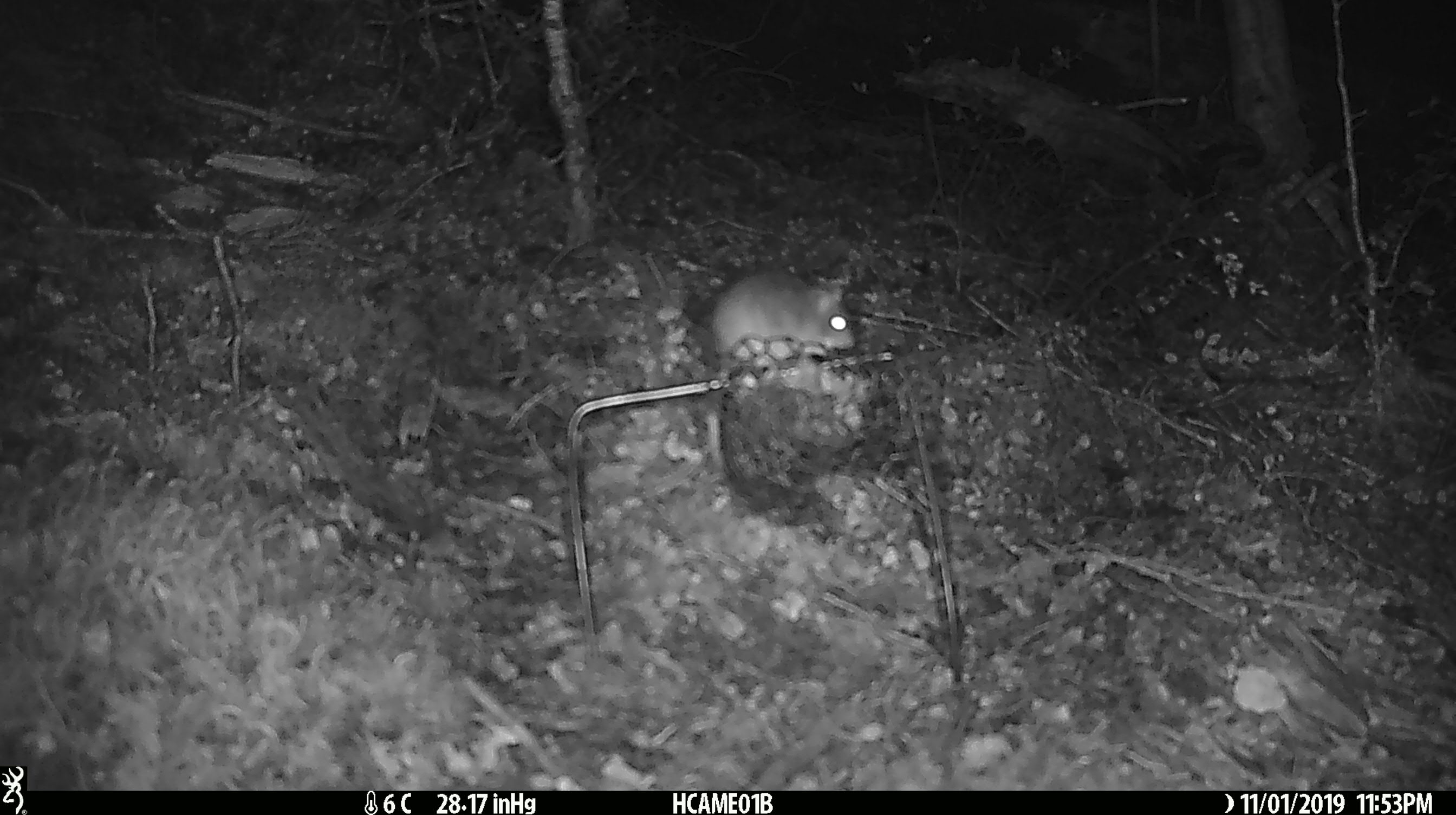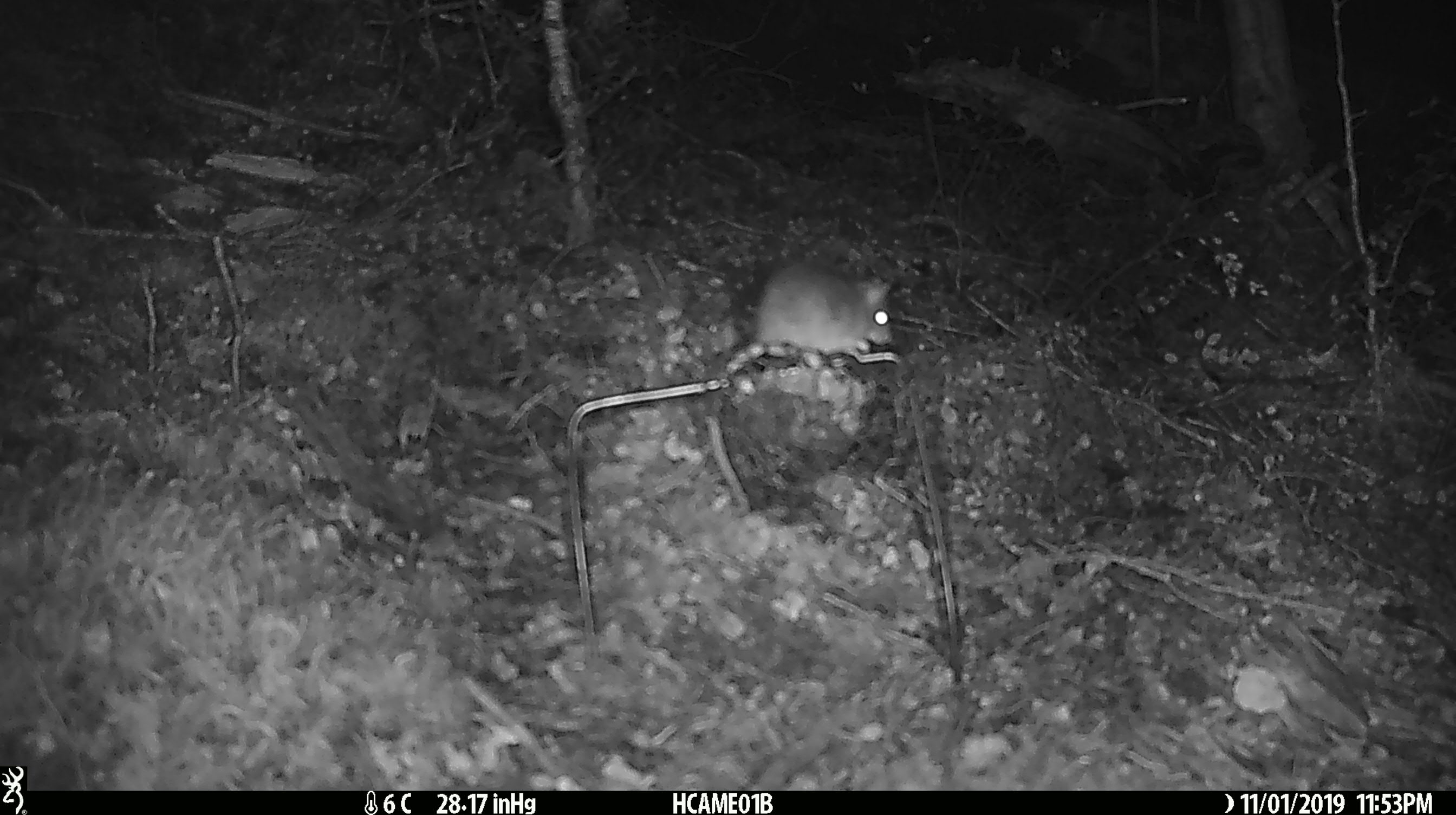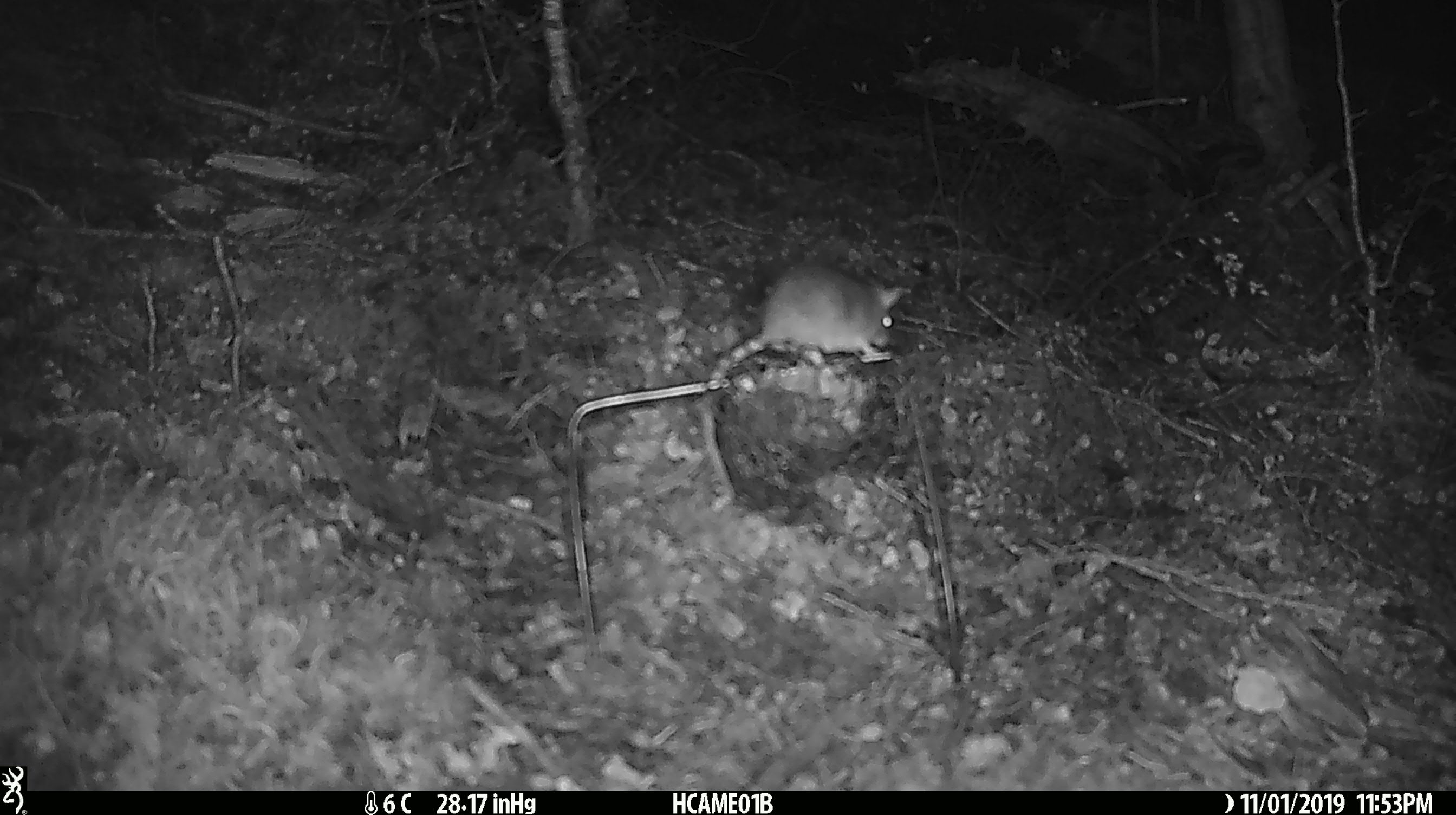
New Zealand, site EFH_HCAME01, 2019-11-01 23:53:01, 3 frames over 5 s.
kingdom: Animalia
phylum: Chordata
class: Mammalia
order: Rodentia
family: Muridae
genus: Mus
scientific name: Mus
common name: mouse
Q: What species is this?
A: Mouse (Mus).